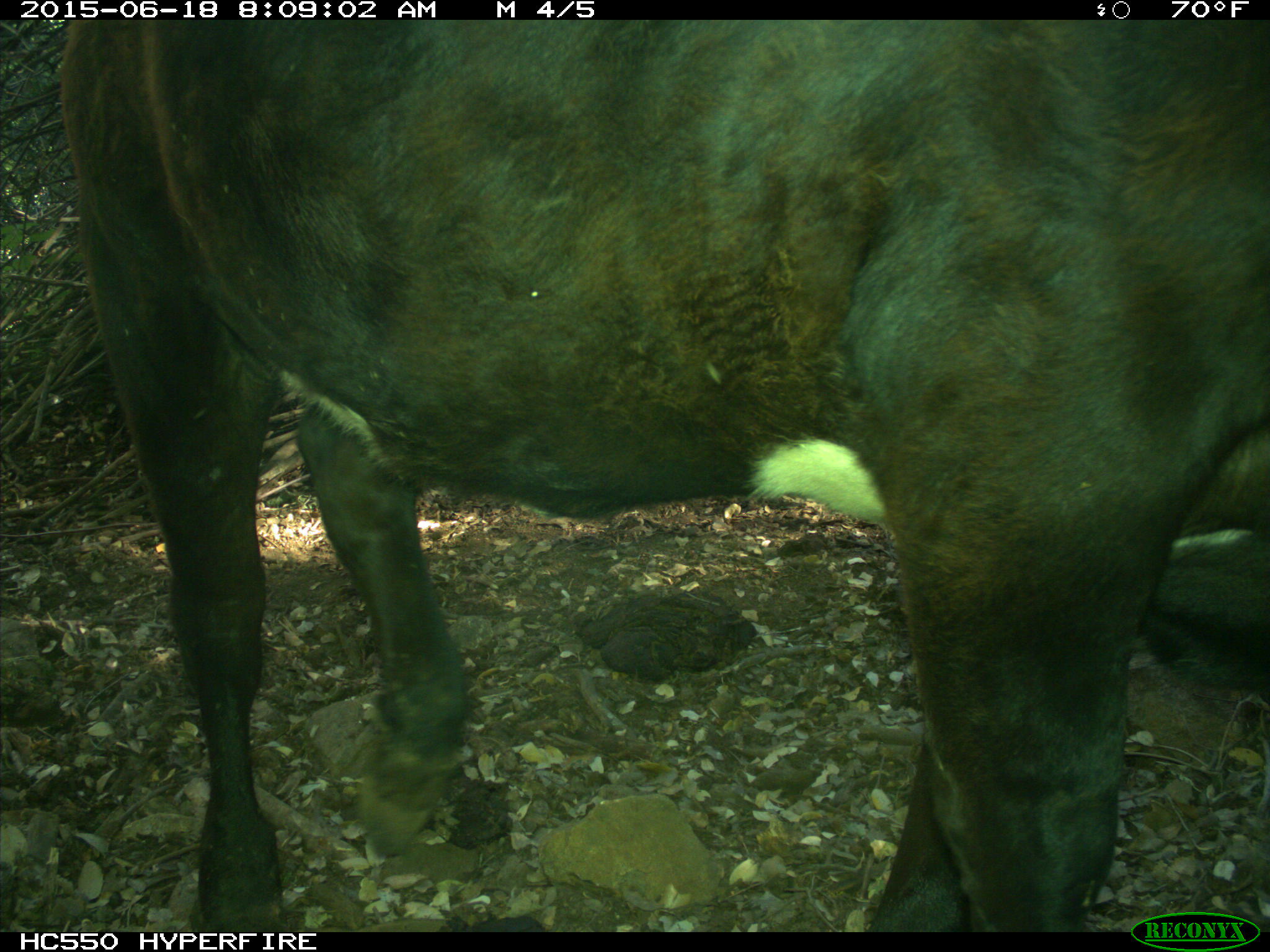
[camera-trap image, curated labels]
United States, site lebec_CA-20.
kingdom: Animalia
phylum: Chordata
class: Mammalia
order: Artiodactyla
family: Bovidae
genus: Bos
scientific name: Bos taurus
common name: domestic cow